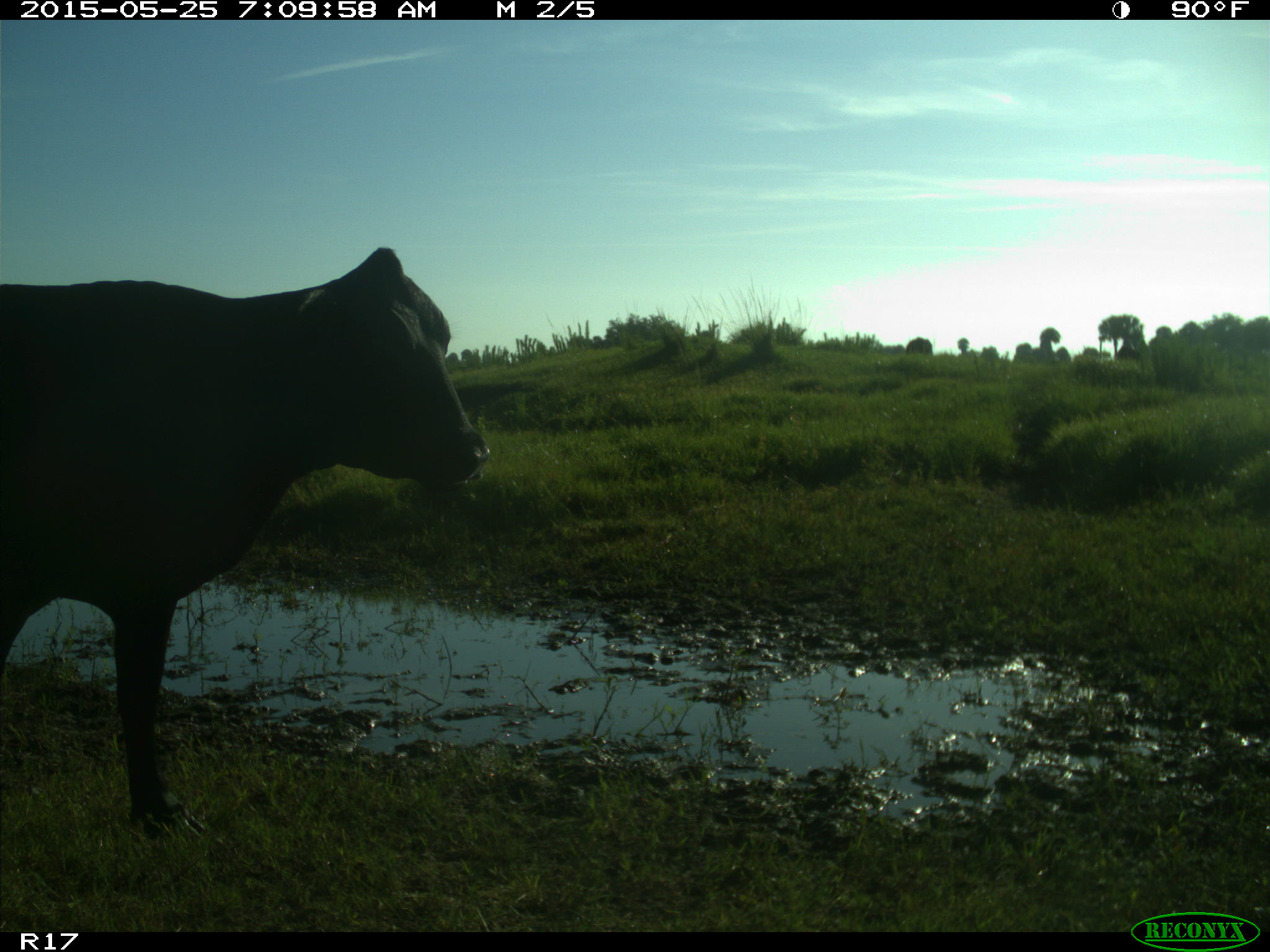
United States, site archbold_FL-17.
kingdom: Animalia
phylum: Chordata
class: Mammalia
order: Artiodactyla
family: Bovidae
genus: Bos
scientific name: Bos taurus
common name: domestic cow